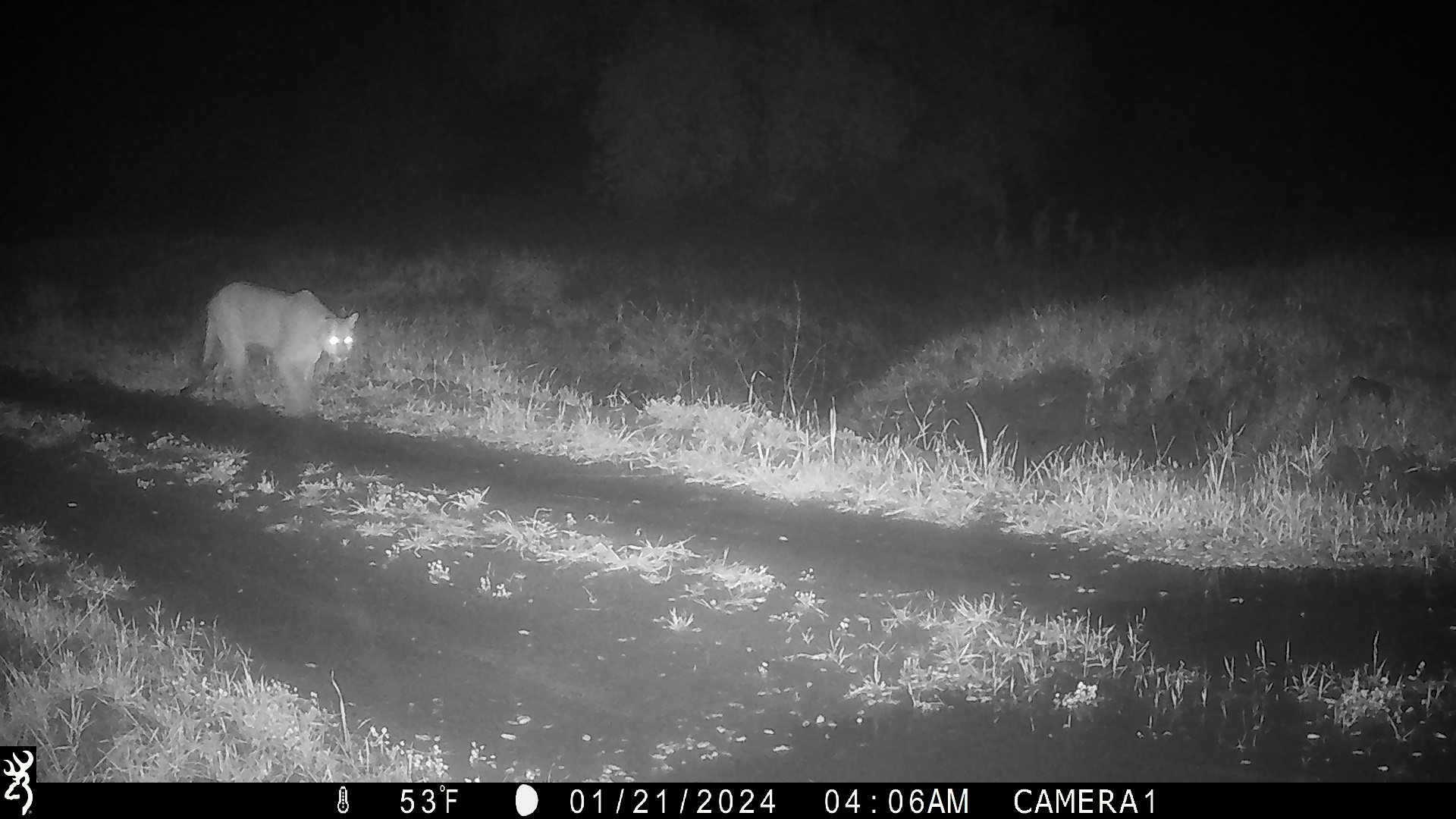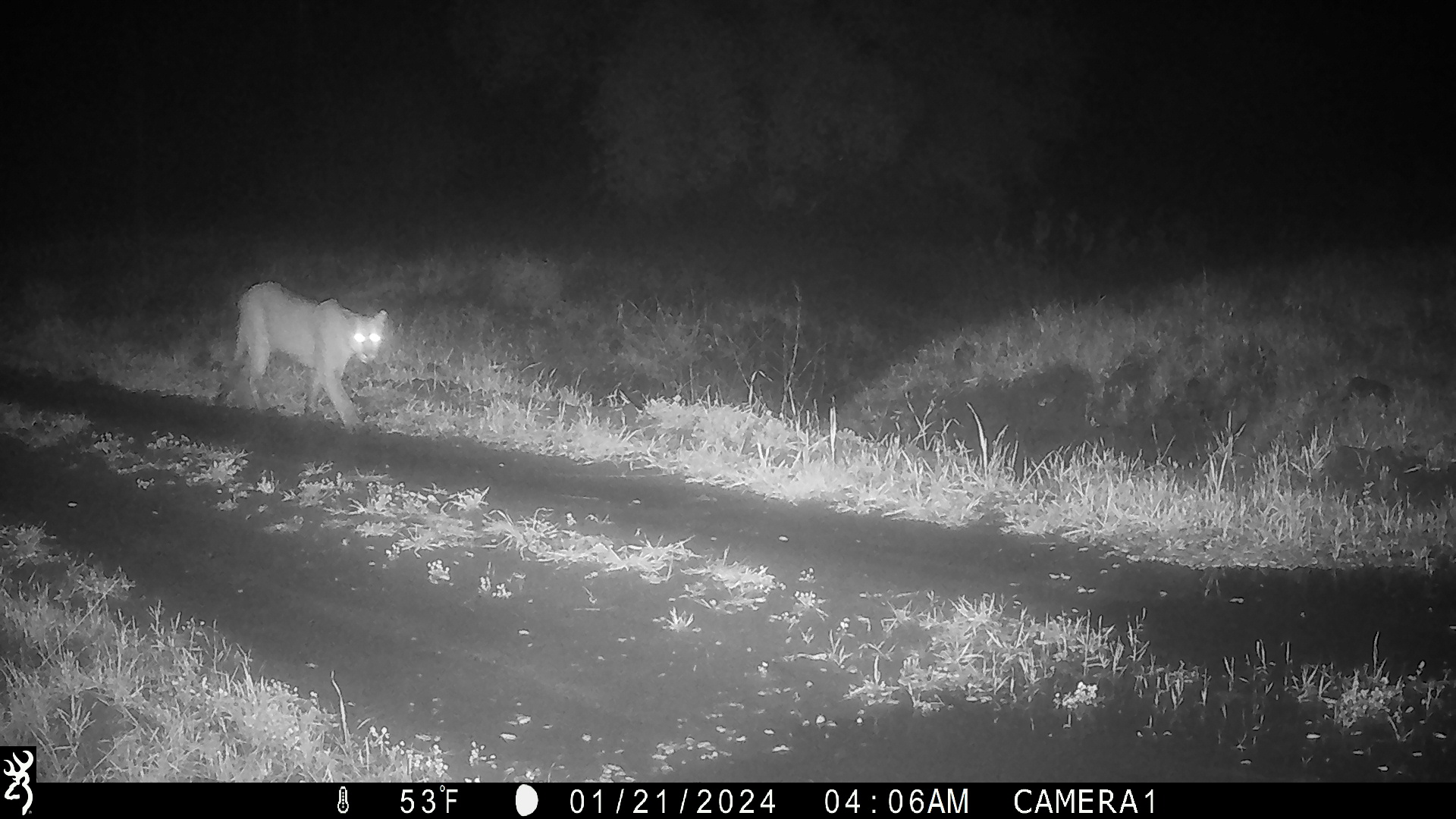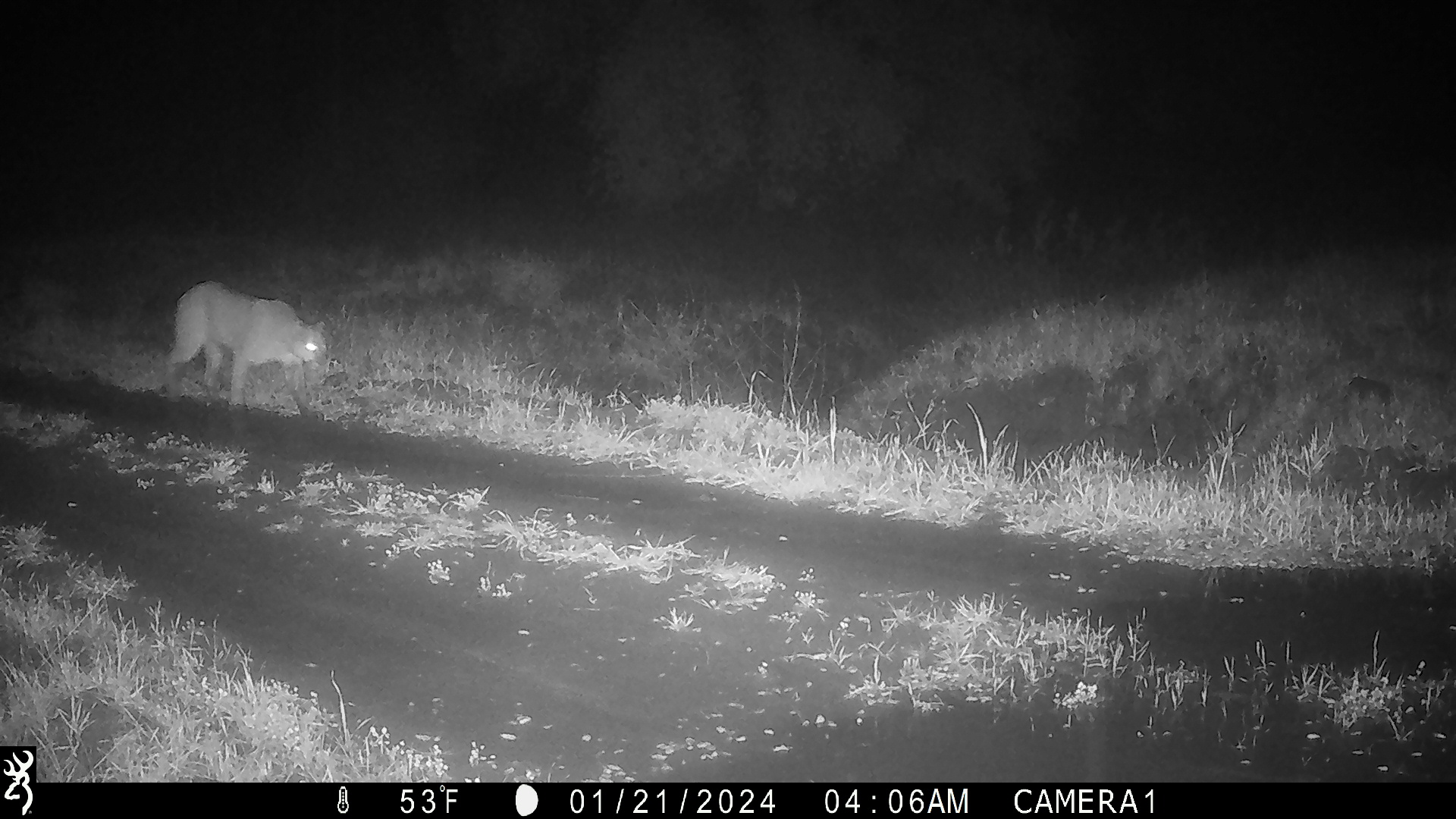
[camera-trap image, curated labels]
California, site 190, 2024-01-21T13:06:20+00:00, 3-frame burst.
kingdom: Animalia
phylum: Chordata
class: Mammalia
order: Carnivora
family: Felidae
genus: Puma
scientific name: Puma concolor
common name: puma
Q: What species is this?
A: Puma (Puma concolor).